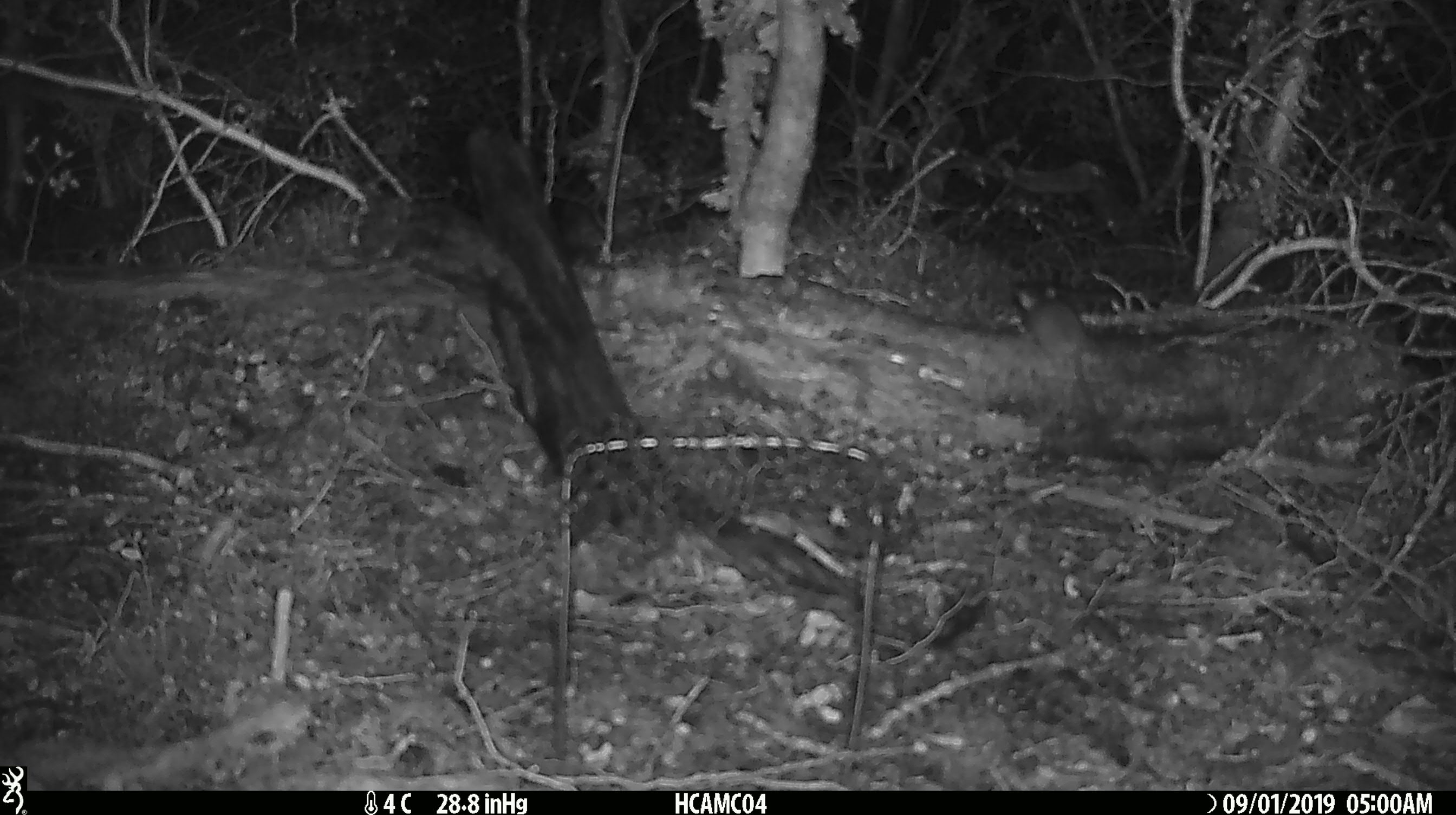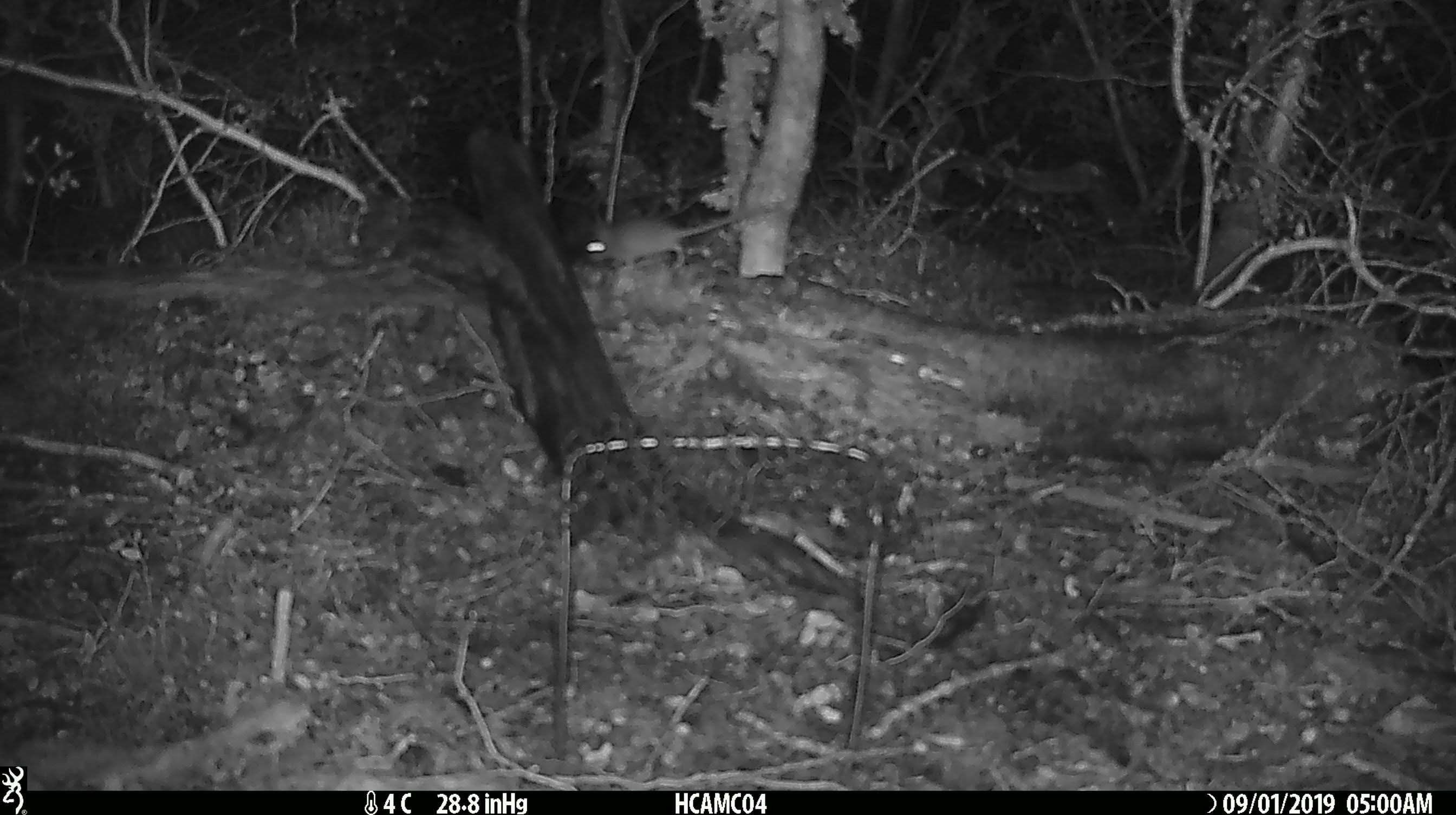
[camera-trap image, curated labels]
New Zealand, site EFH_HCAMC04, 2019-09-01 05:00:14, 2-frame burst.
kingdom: Animalia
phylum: Chordata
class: Mammalia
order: Rodentia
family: Muridae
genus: Mus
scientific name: Mus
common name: mouse